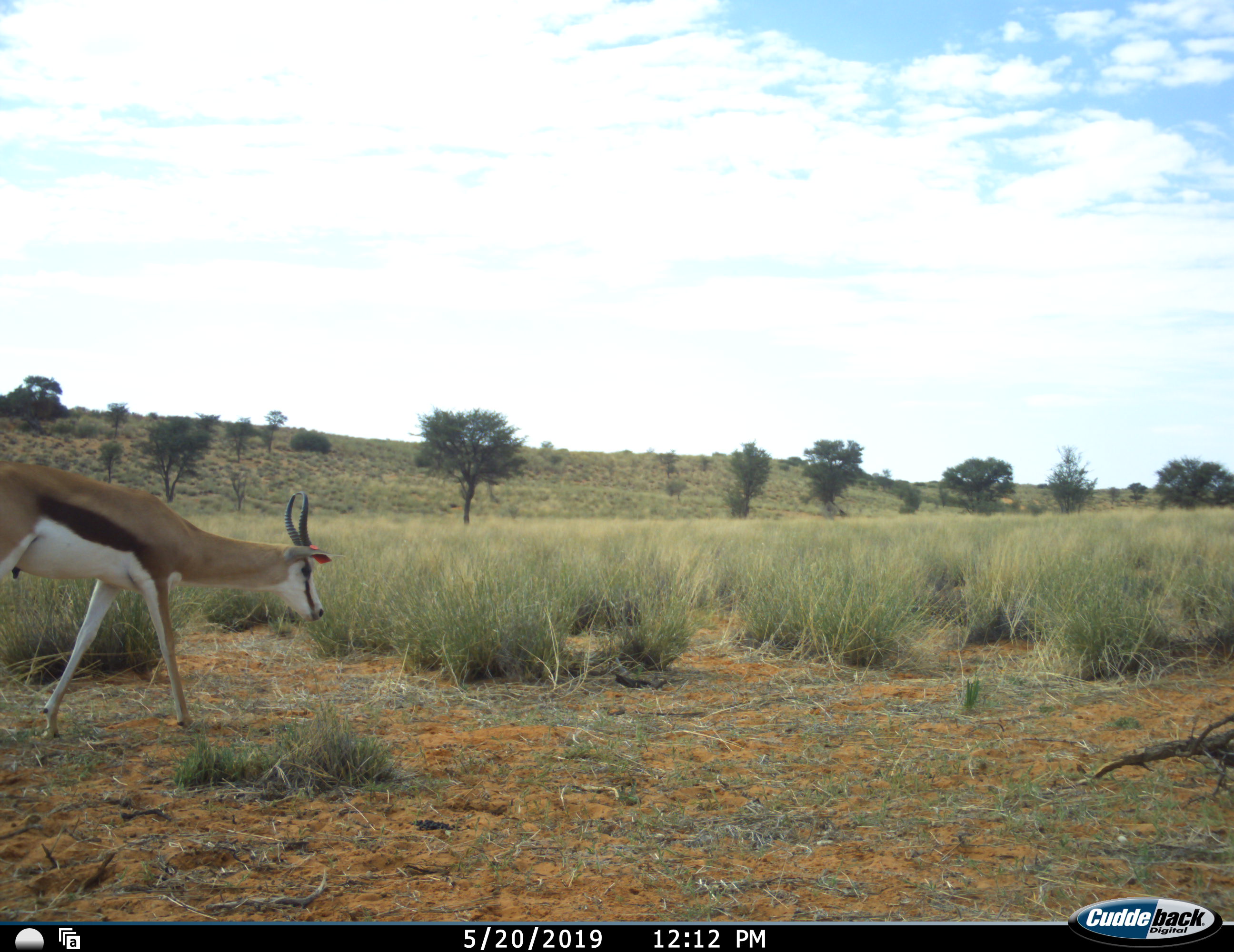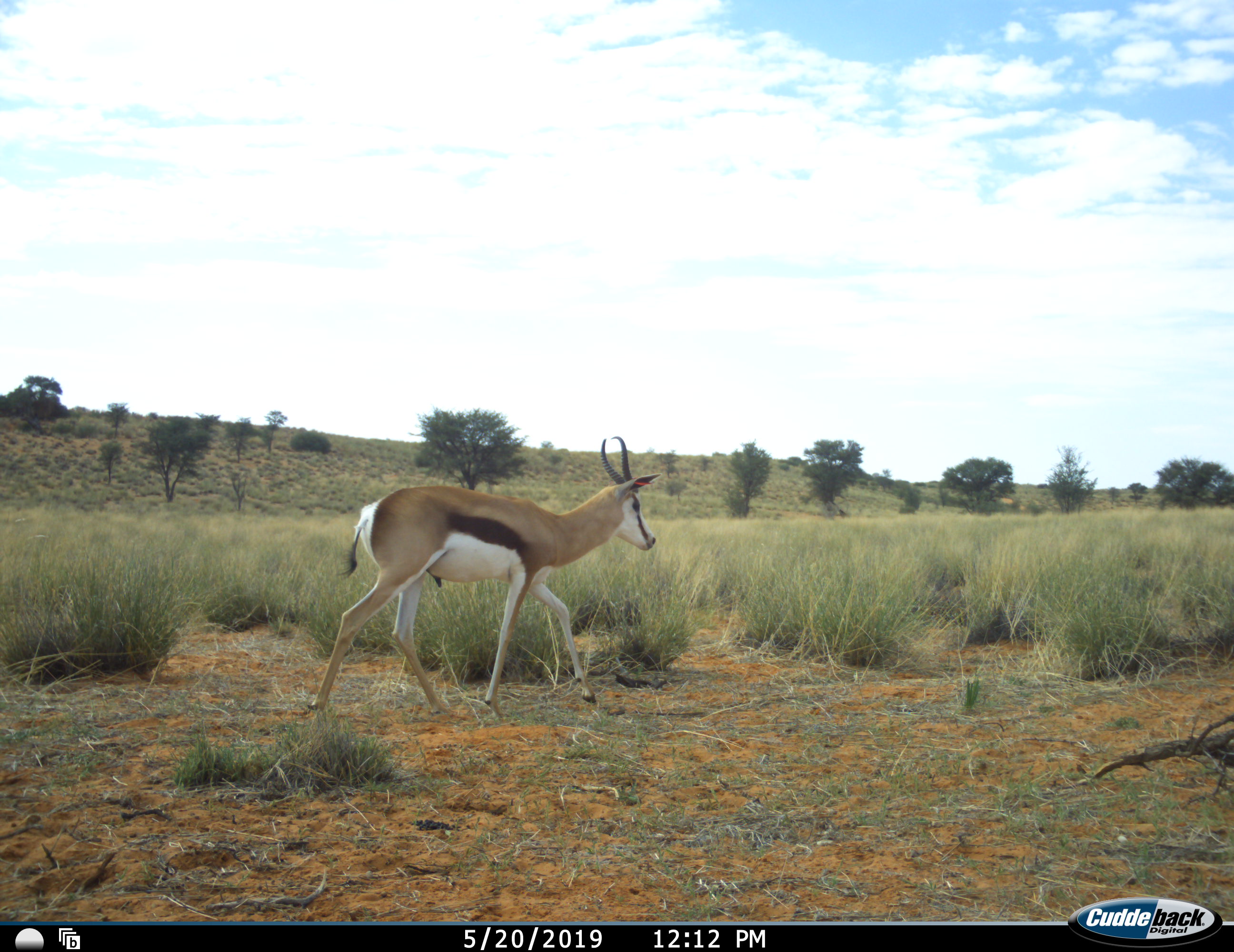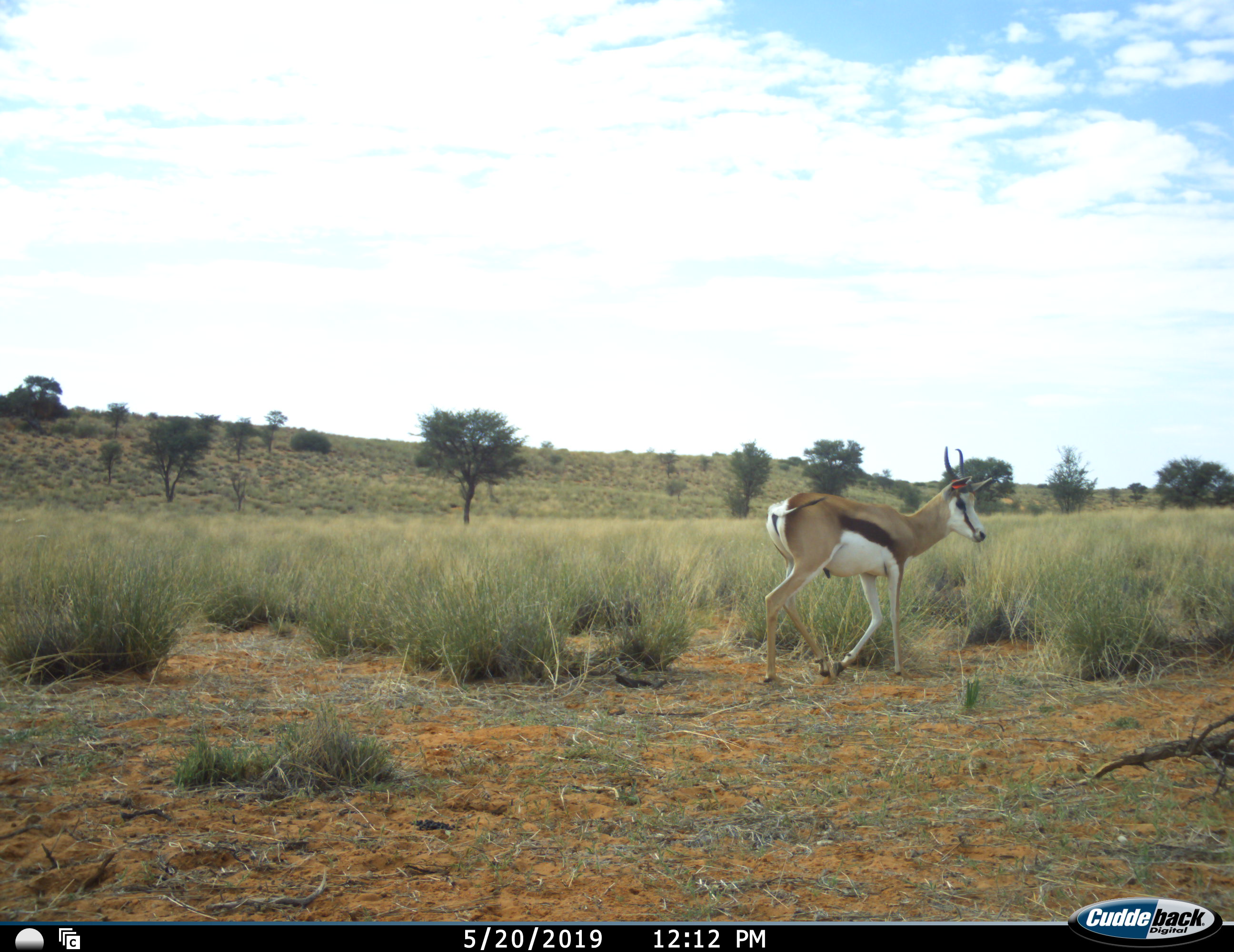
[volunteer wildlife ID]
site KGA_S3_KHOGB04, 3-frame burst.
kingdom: Animalia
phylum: Chordata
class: Mammalia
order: Artiodactyla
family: Bovidae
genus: Antidorcas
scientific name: Antidorcas marsupialis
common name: springbok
Springbok (Antidorcas marsupialis), count 1. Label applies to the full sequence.